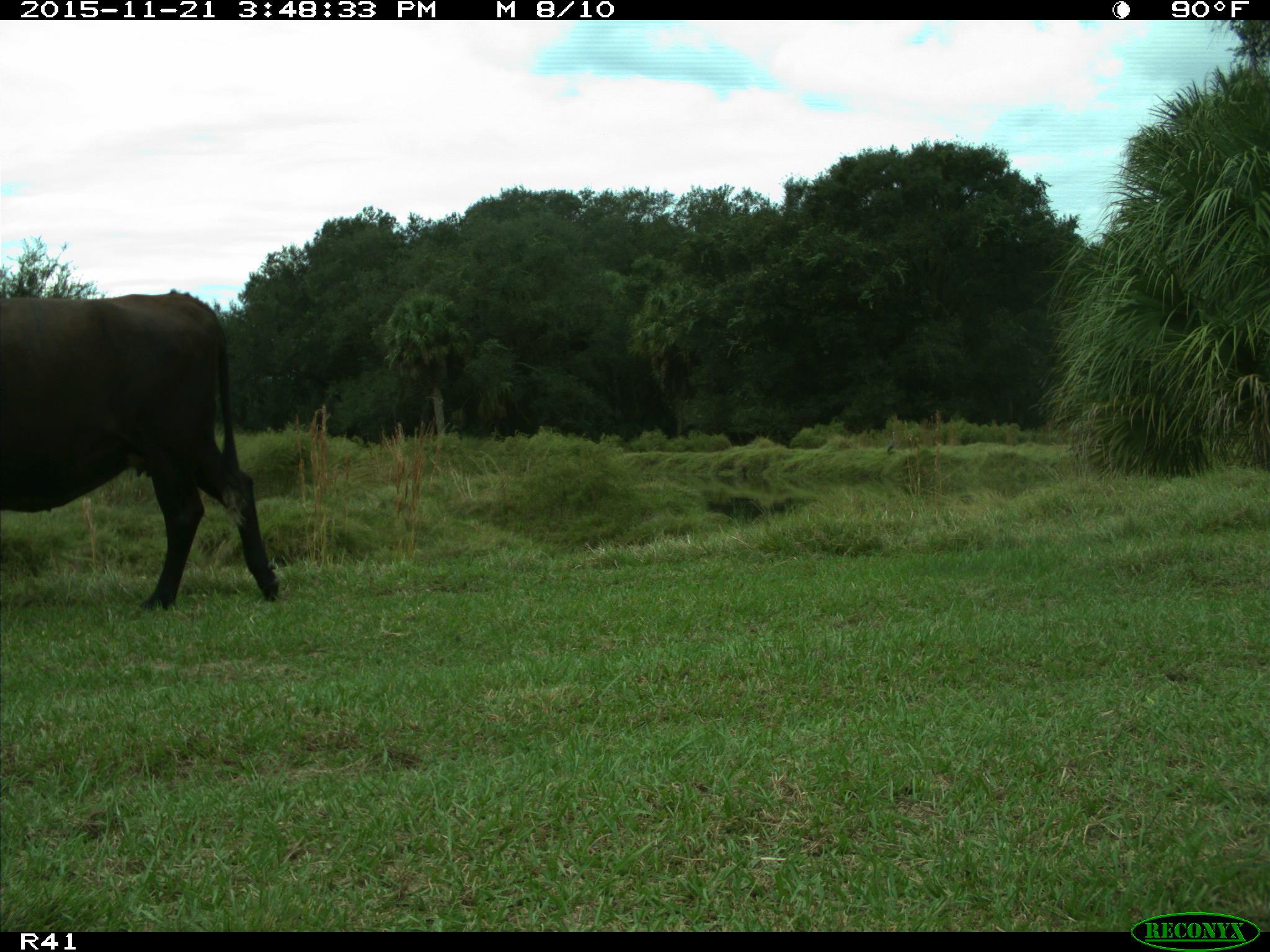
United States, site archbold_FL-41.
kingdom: Animalia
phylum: Chordata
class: Mammalia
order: Artiodactyla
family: Bovidae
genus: Bos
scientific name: Bos taurus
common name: domestic cow